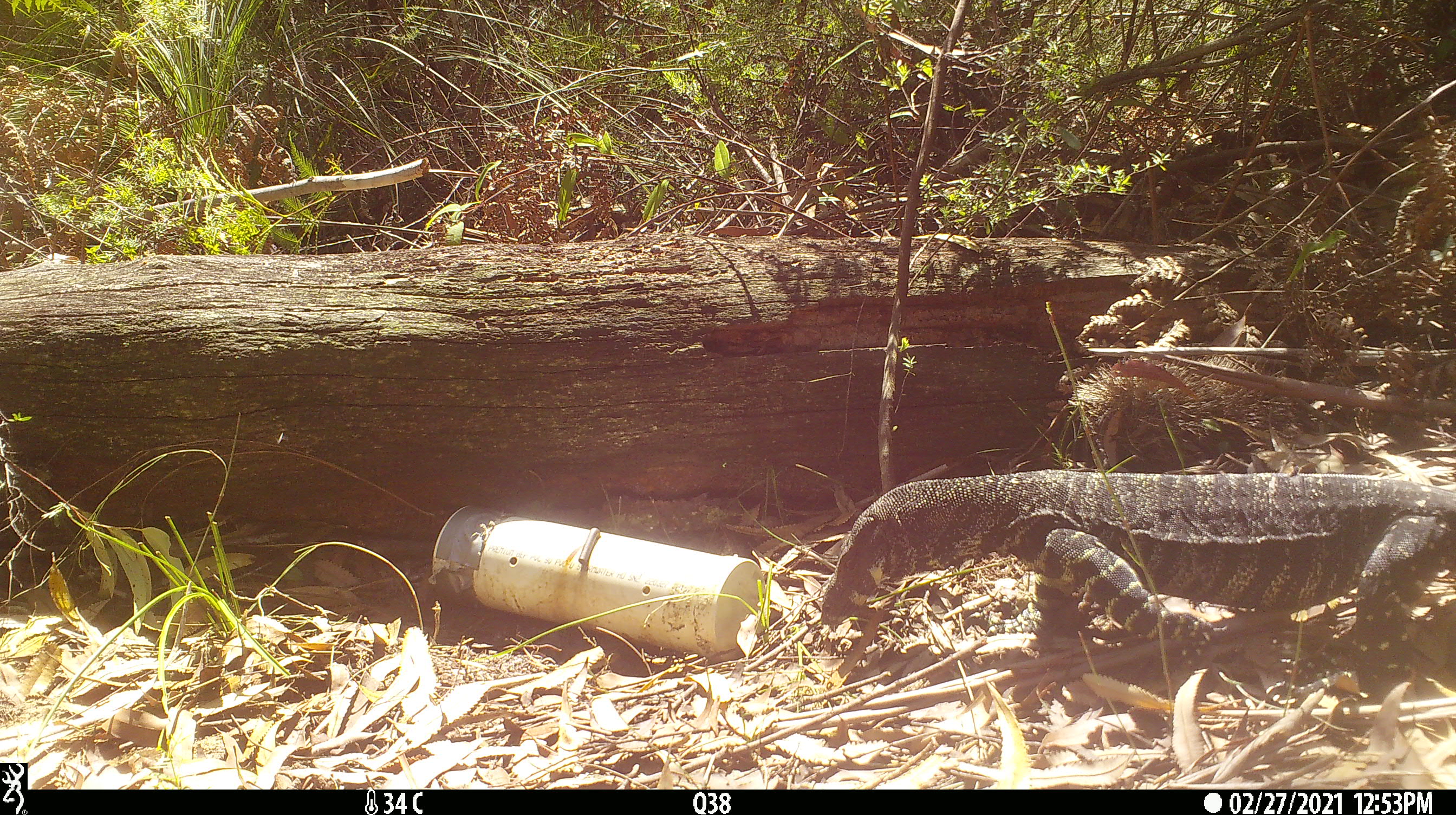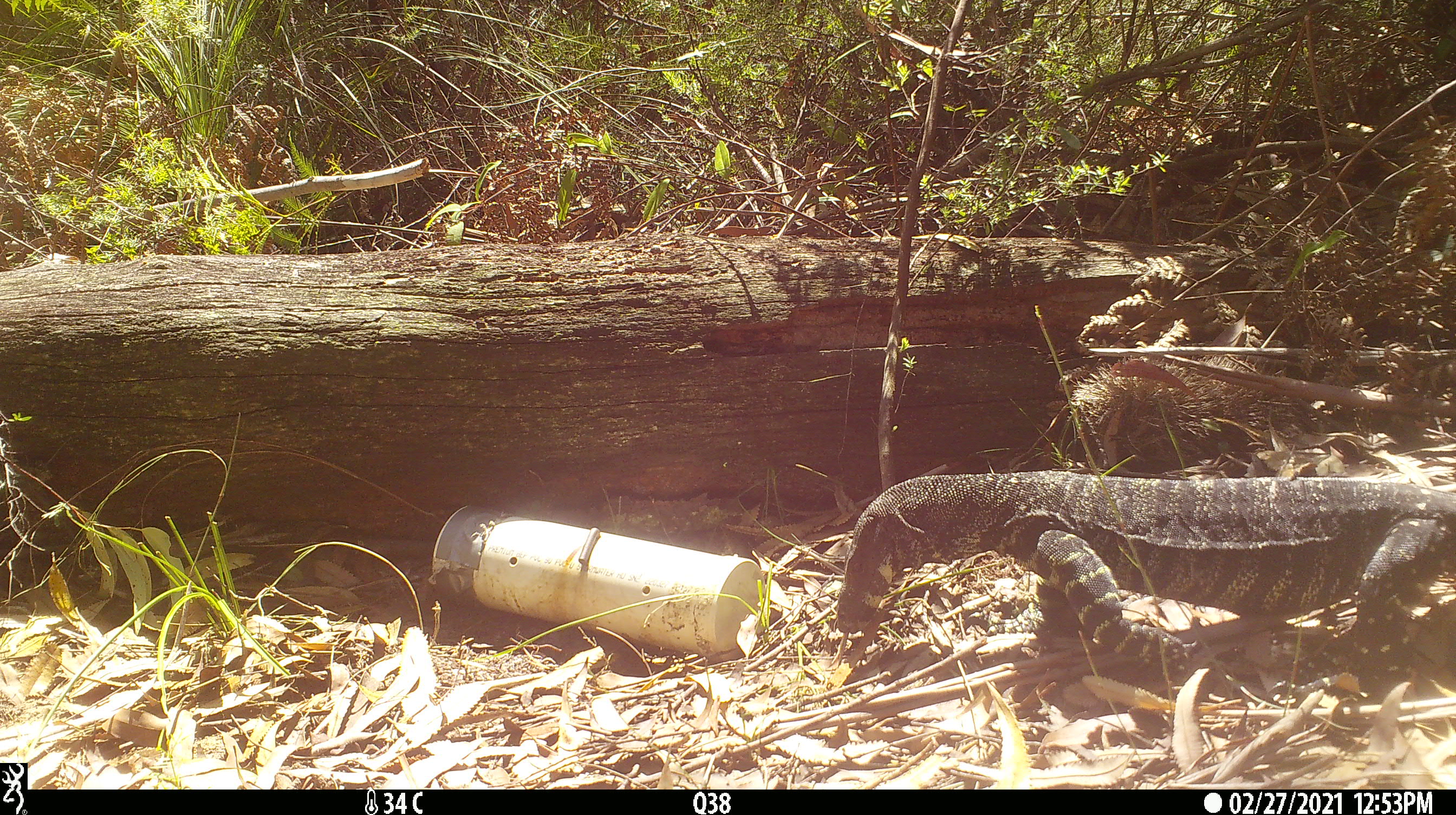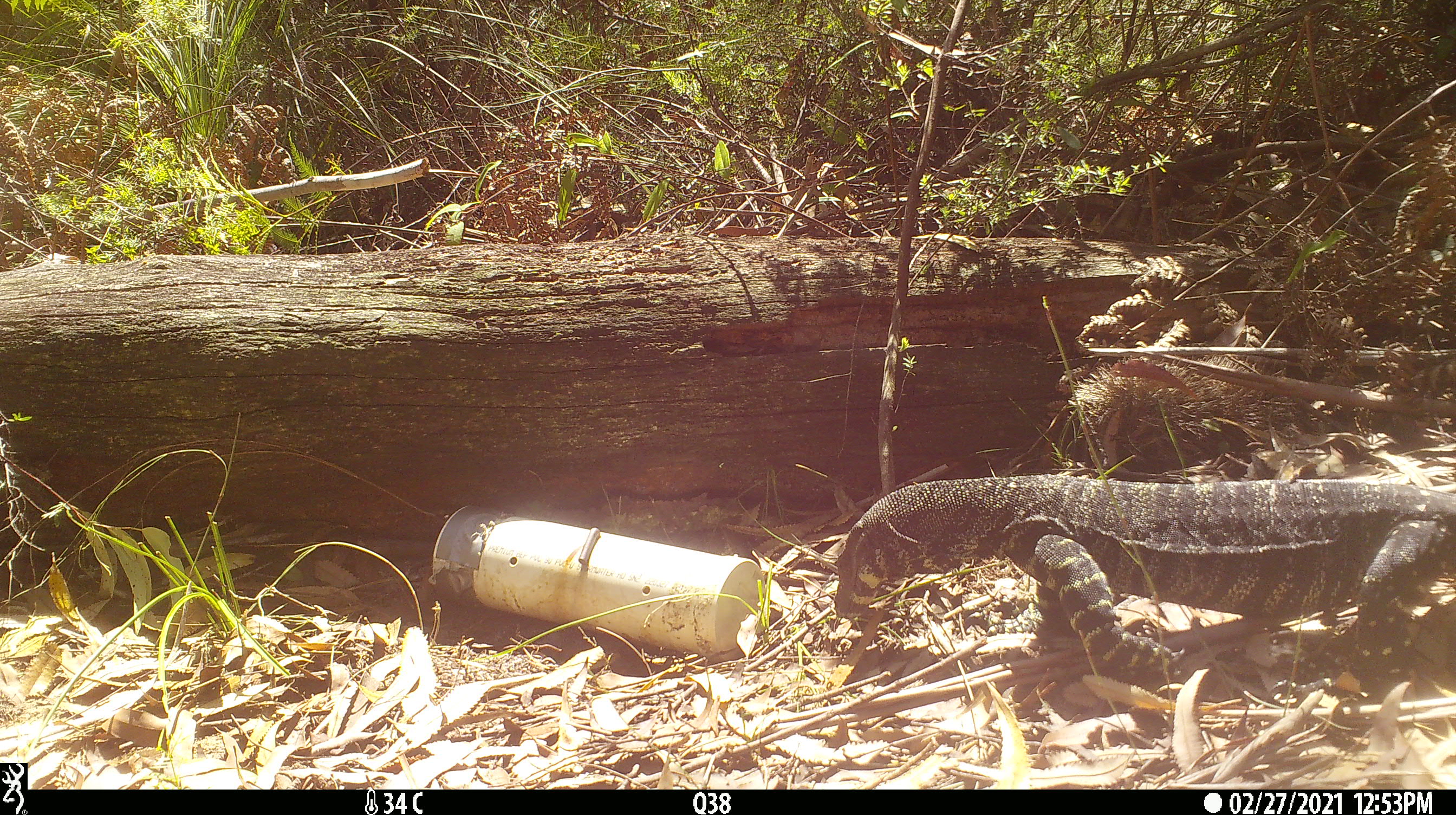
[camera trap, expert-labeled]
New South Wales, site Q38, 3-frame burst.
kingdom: Animalia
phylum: Chordata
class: Reptilia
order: Squamata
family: Varanidae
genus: Varanus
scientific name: Varanus varius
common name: lace monitor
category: goanna